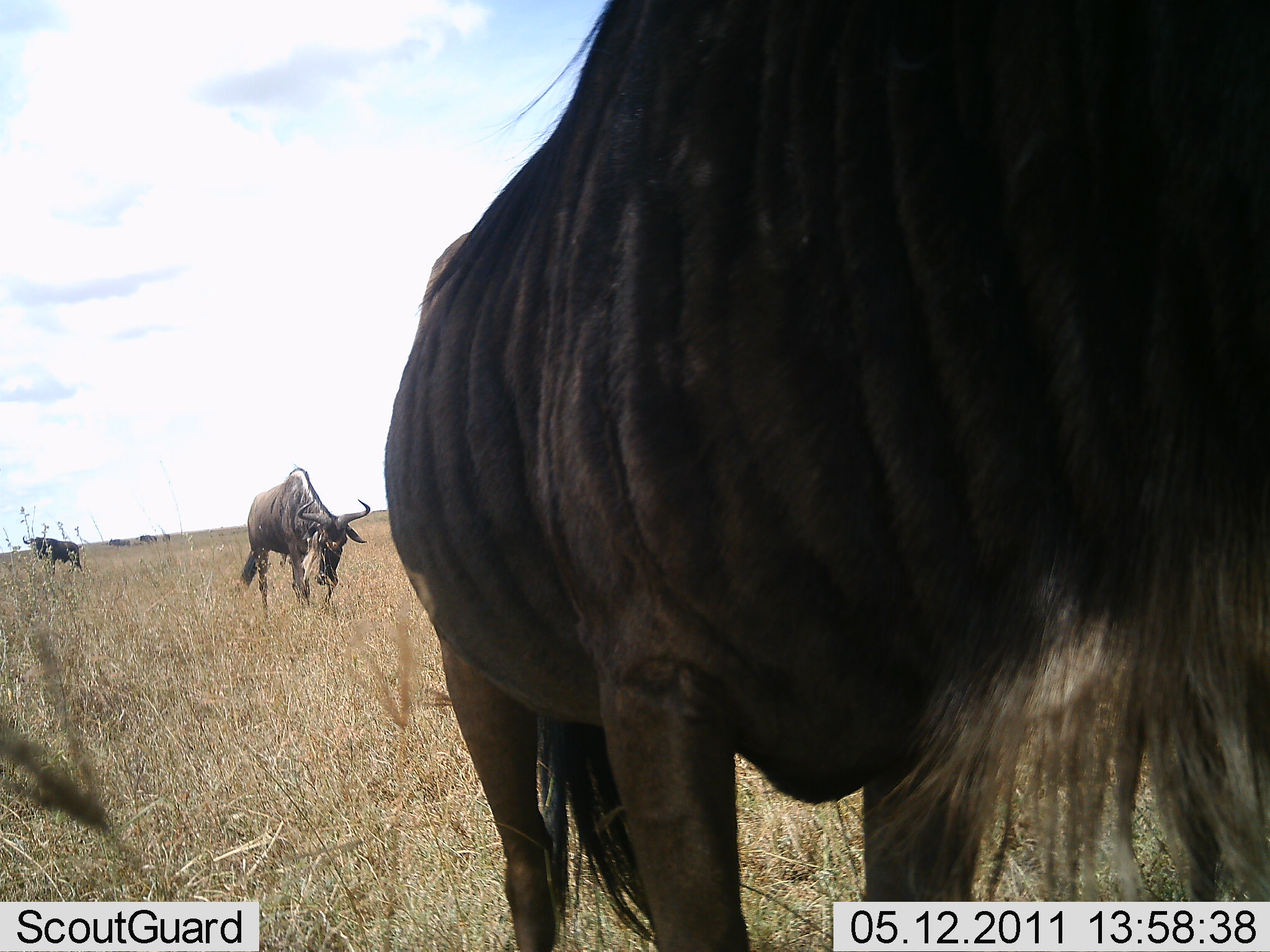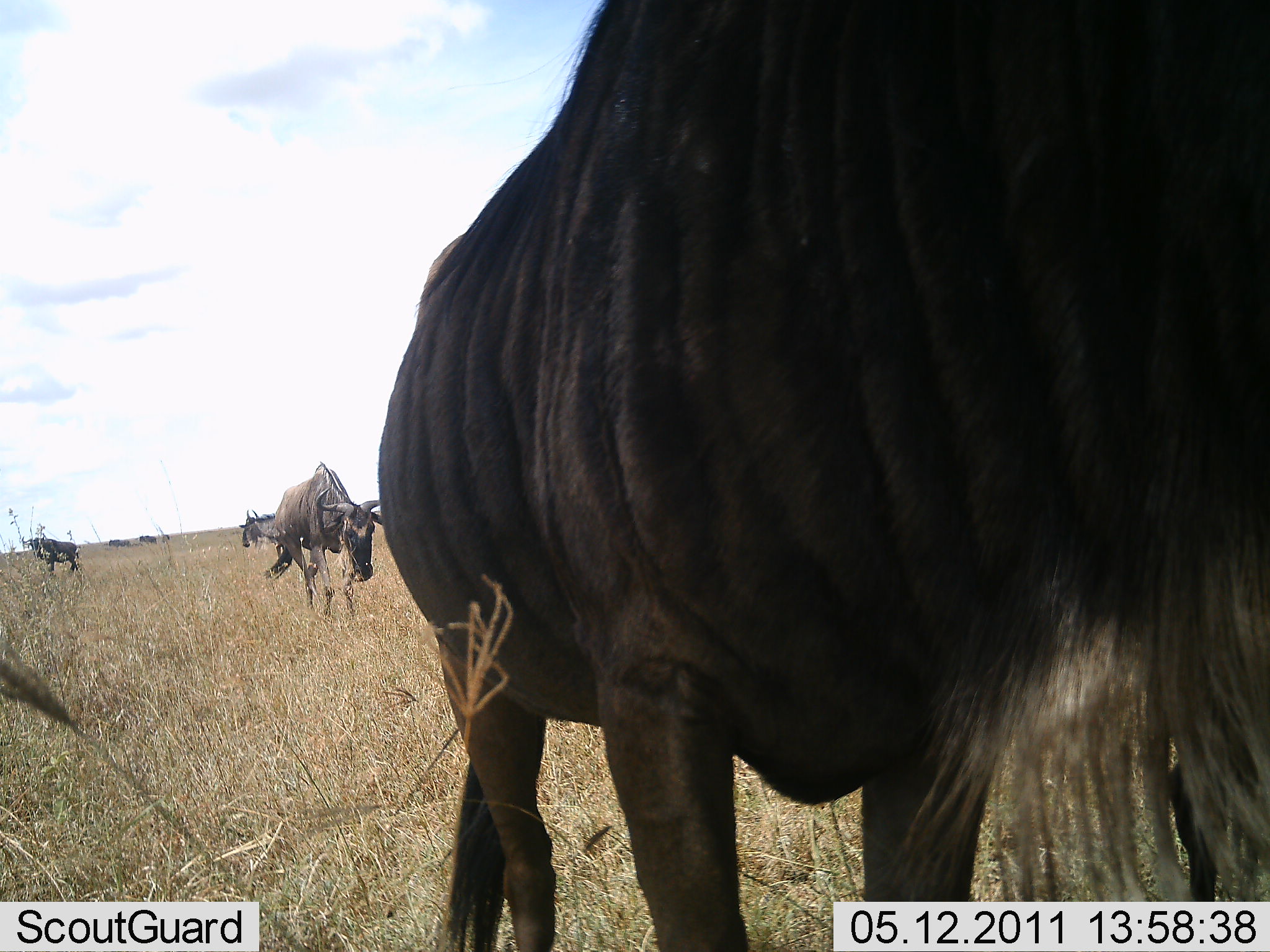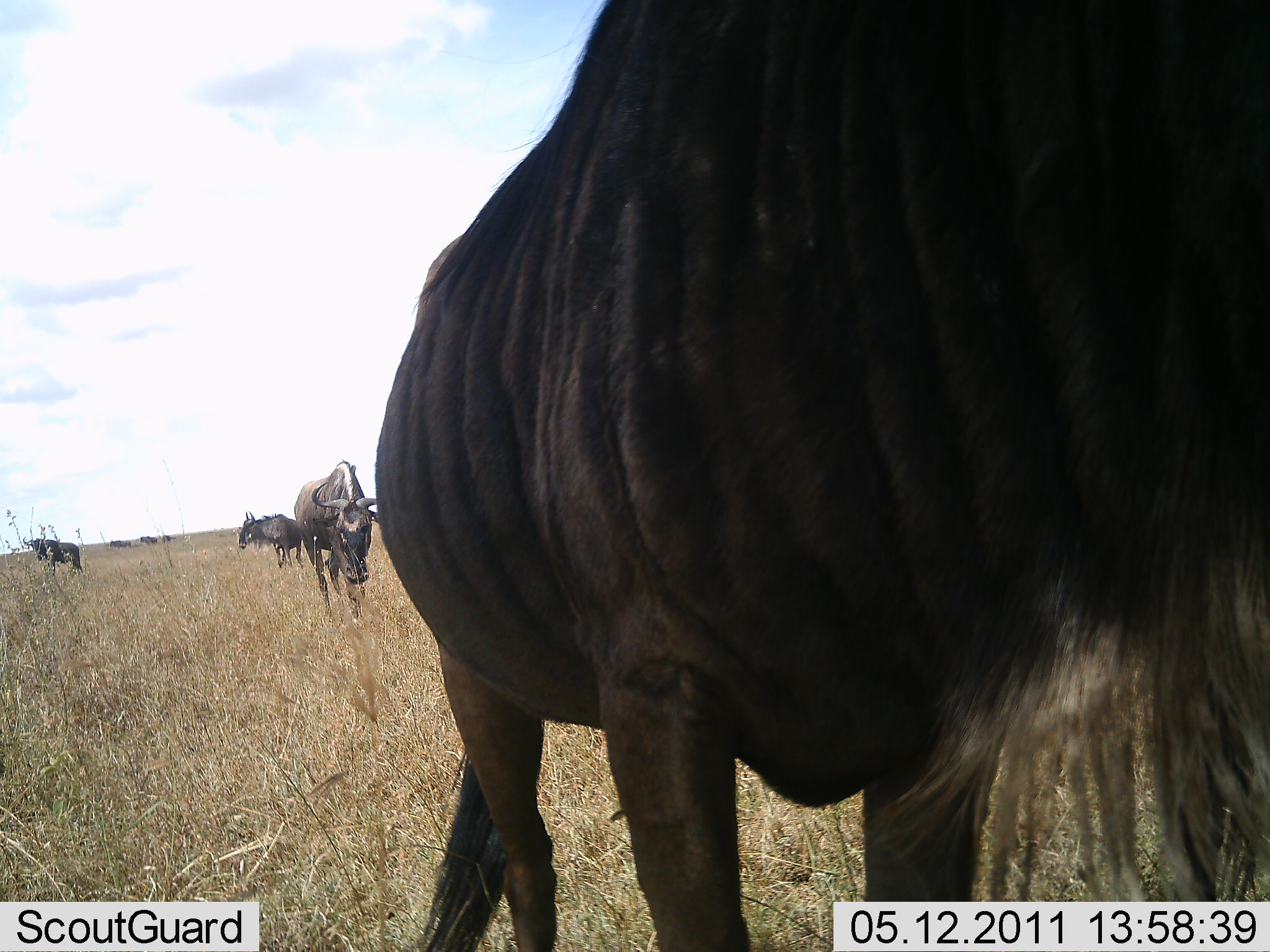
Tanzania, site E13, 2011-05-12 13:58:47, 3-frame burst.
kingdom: Animalia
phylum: Chordata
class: Mammalia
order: Artiodactyla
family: Bovidae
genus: Connochaetes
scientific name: Connochaetes taurinus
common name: blue wildebeest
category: wildebeest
Wildebeest (blue wildebeest) (Connochaetes taurinus), count 4. Behavior (volunteer vote fractions): standing 67%, resting 0%, moving 73%, interacting 0%. Young present (vote fraction): 0%. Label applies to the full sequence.